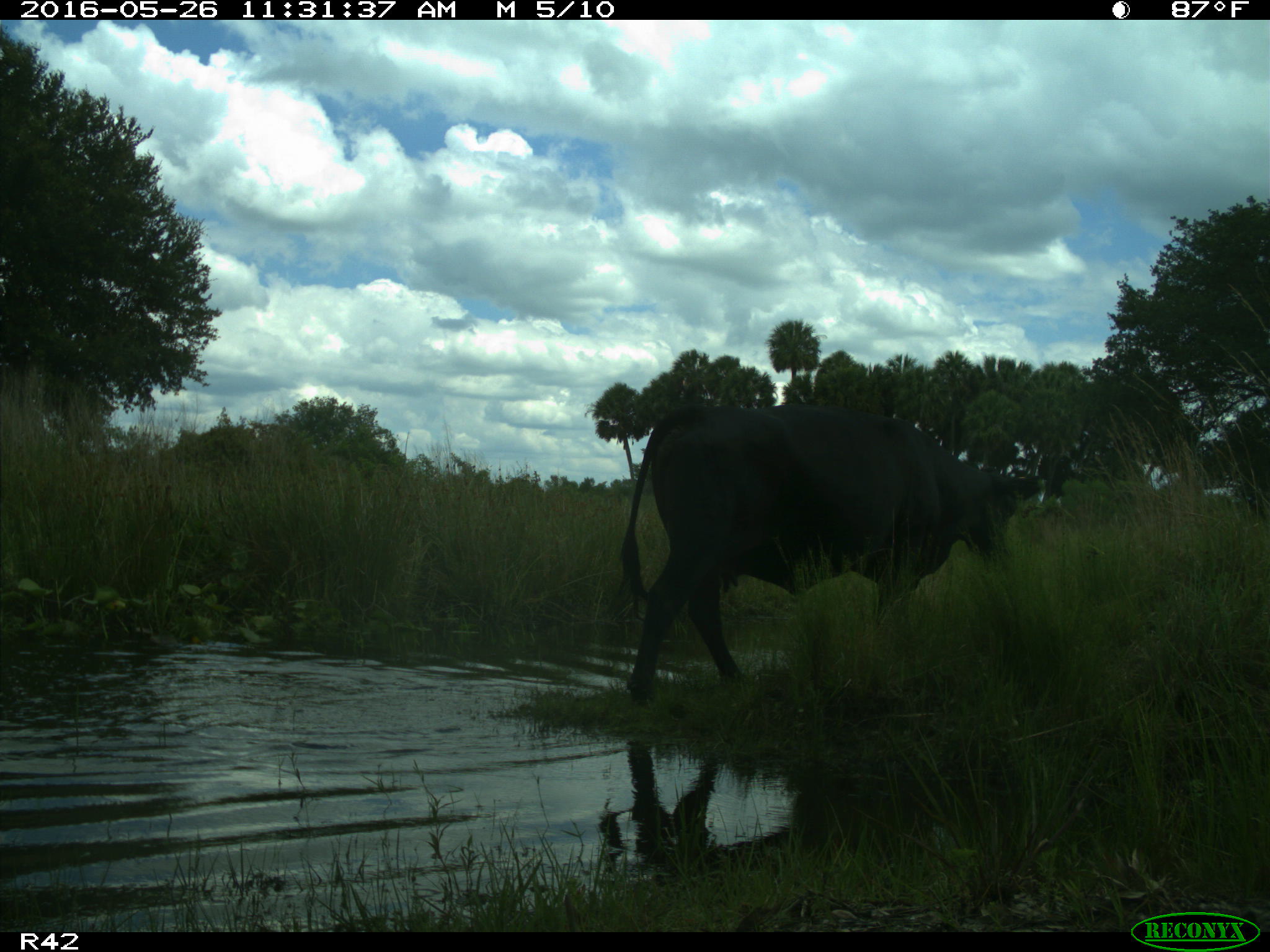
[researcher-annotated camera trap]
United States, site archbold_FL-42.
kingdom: Animalia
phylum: Chordata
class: Mammalia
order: Artiodactyla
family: Bovidae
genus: Bos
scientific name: Bos taurus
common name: domestic cow